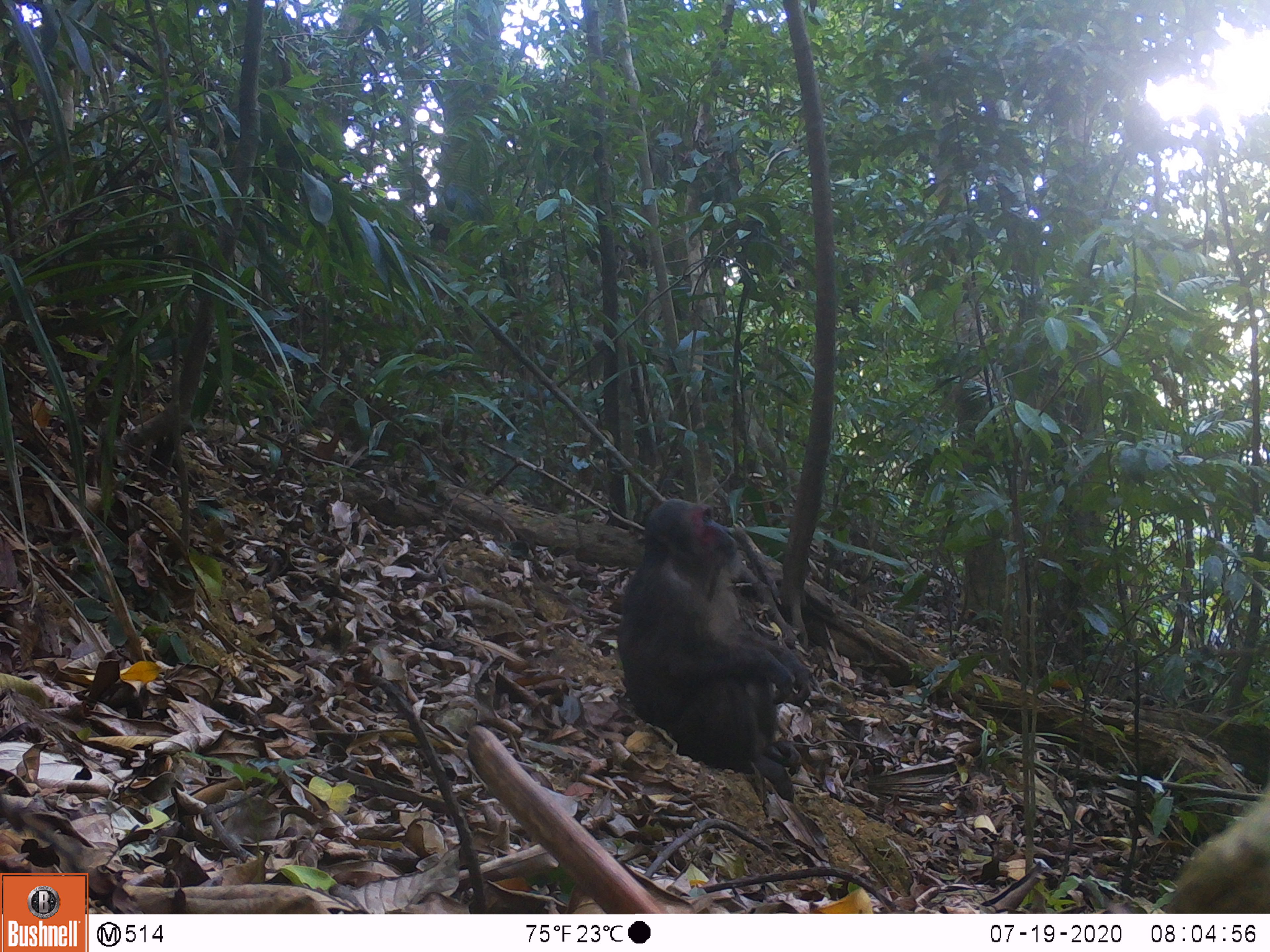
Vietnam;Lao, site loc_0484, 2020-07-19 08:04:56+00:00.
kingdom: Animalia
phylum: Chordata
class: Mammalia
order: Primates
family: Cercopithecidae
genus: Macaca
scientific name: Macaca arctoides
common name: stump-tailed macaque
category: stump tailed macaque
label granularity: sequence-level